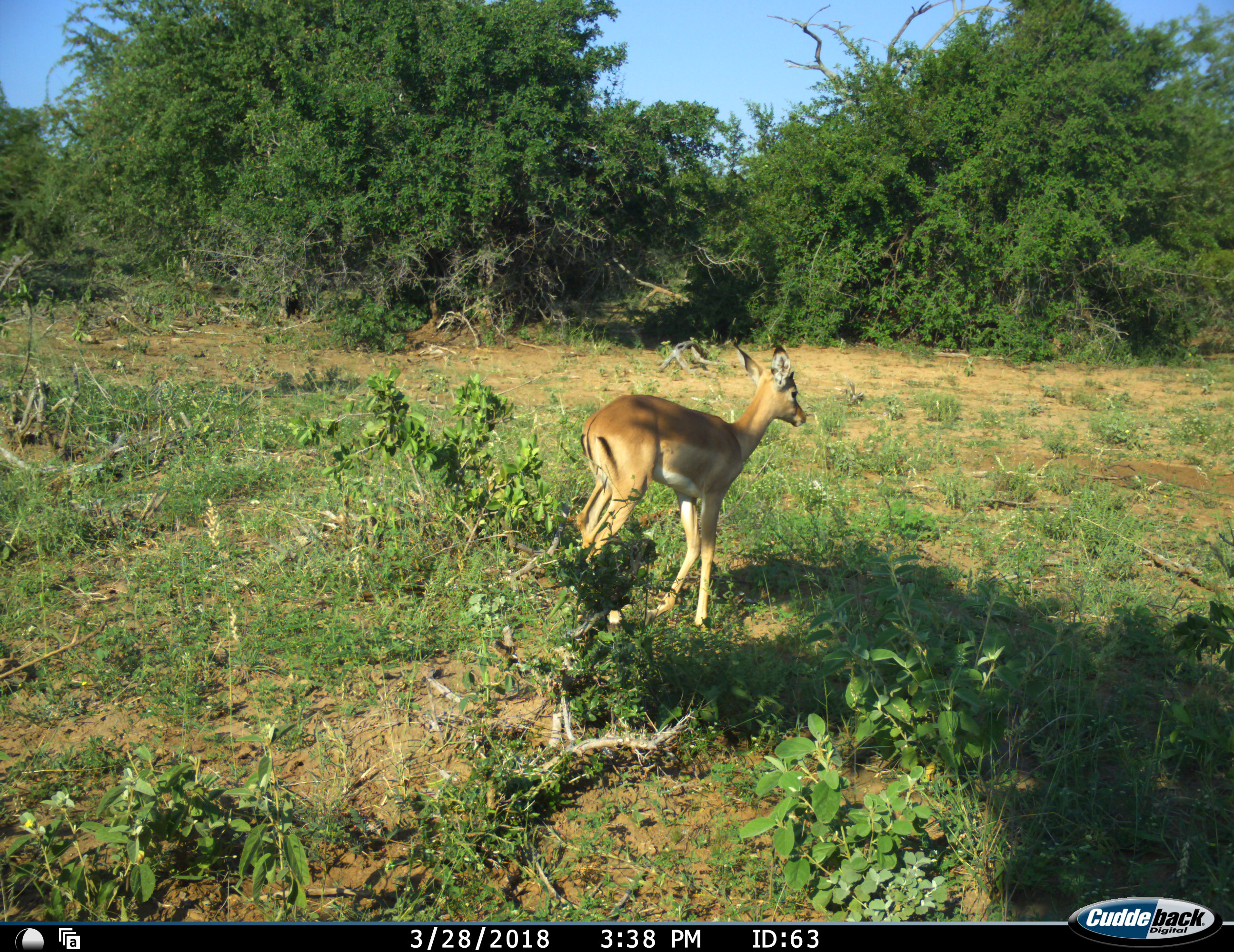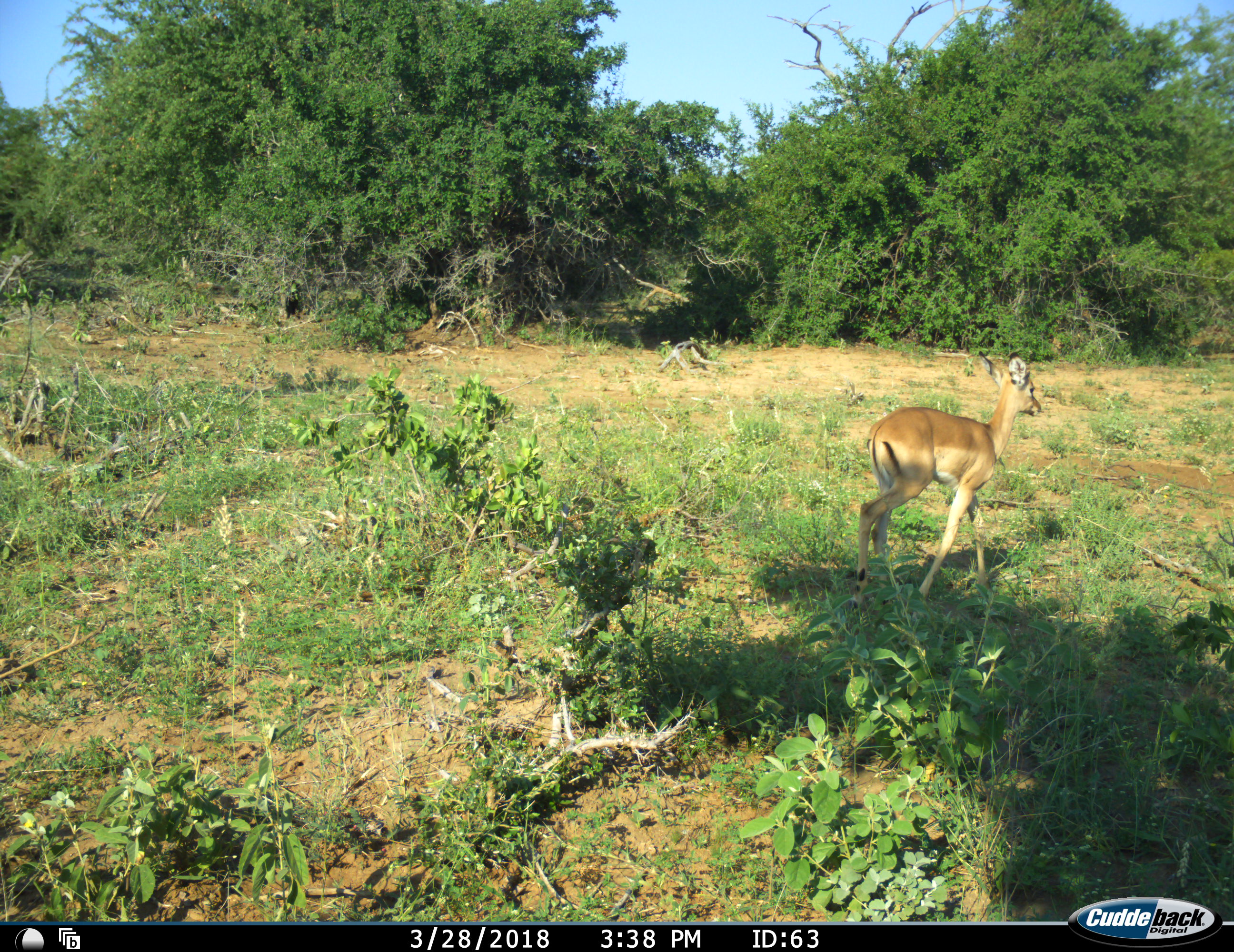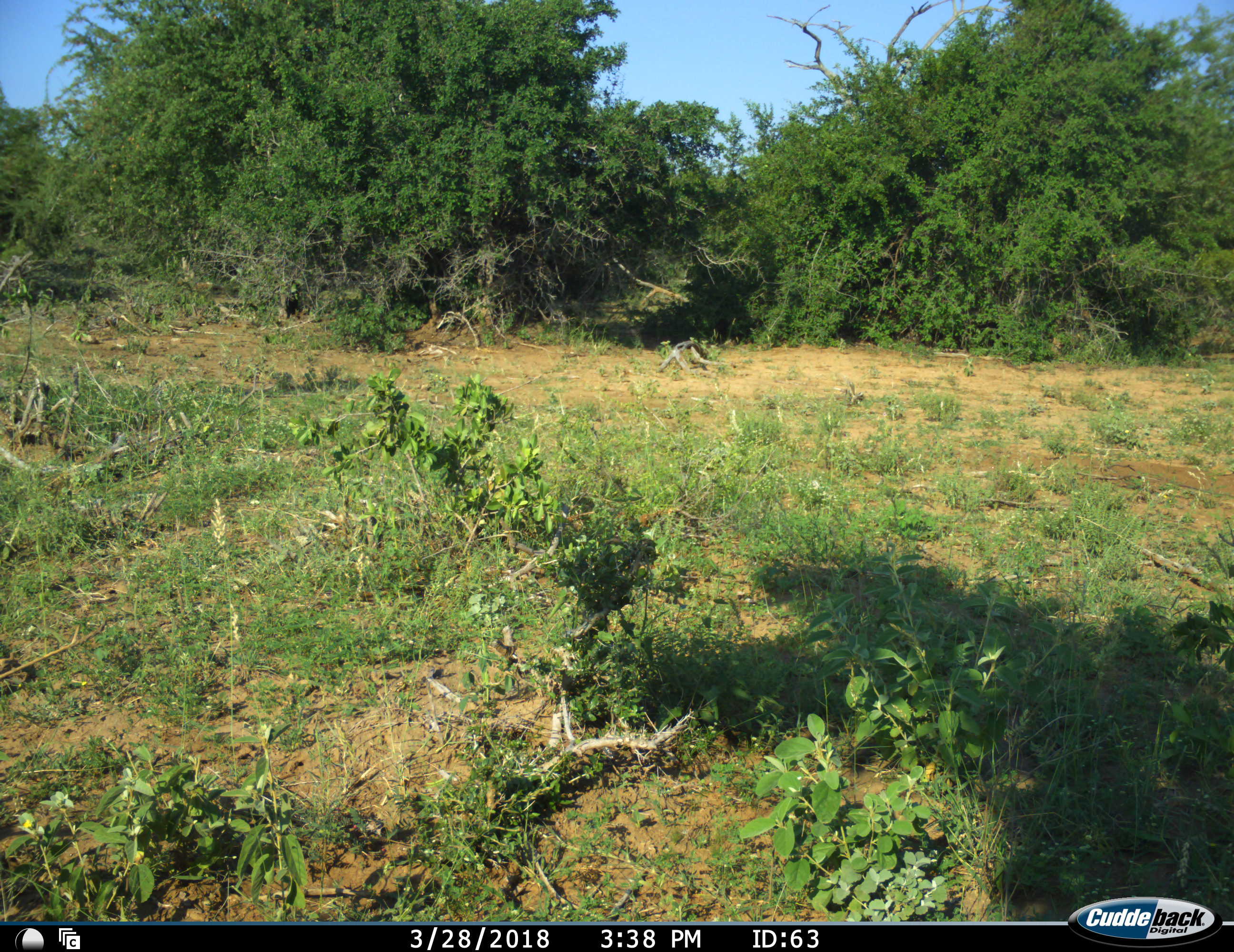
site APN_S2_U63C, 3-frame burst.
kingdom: Animalia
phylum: Chordata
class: Mammalia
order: Artiodactyla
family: Bovidae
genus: Aepyceros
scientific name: Aepyceros melampus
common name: impala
Impala (Aepyceros melampus), count 1. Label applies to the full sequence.